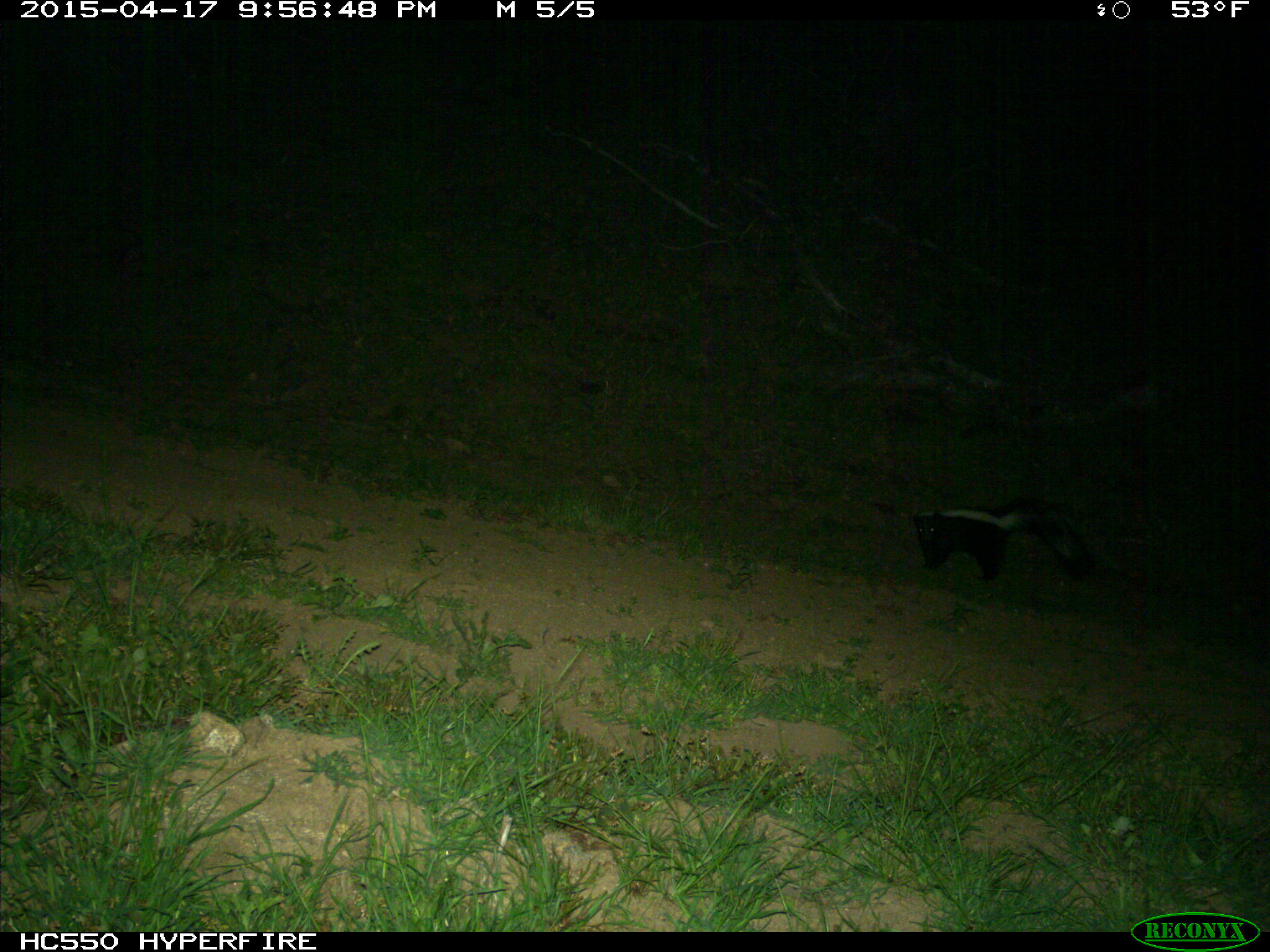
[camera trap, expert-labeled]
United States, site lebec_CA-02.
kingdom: Animalia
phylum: Chordata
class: Mammalia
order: Carnivora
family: Mephitidae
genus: Mephitis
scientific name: Mephitis mephitis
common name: striped skunk